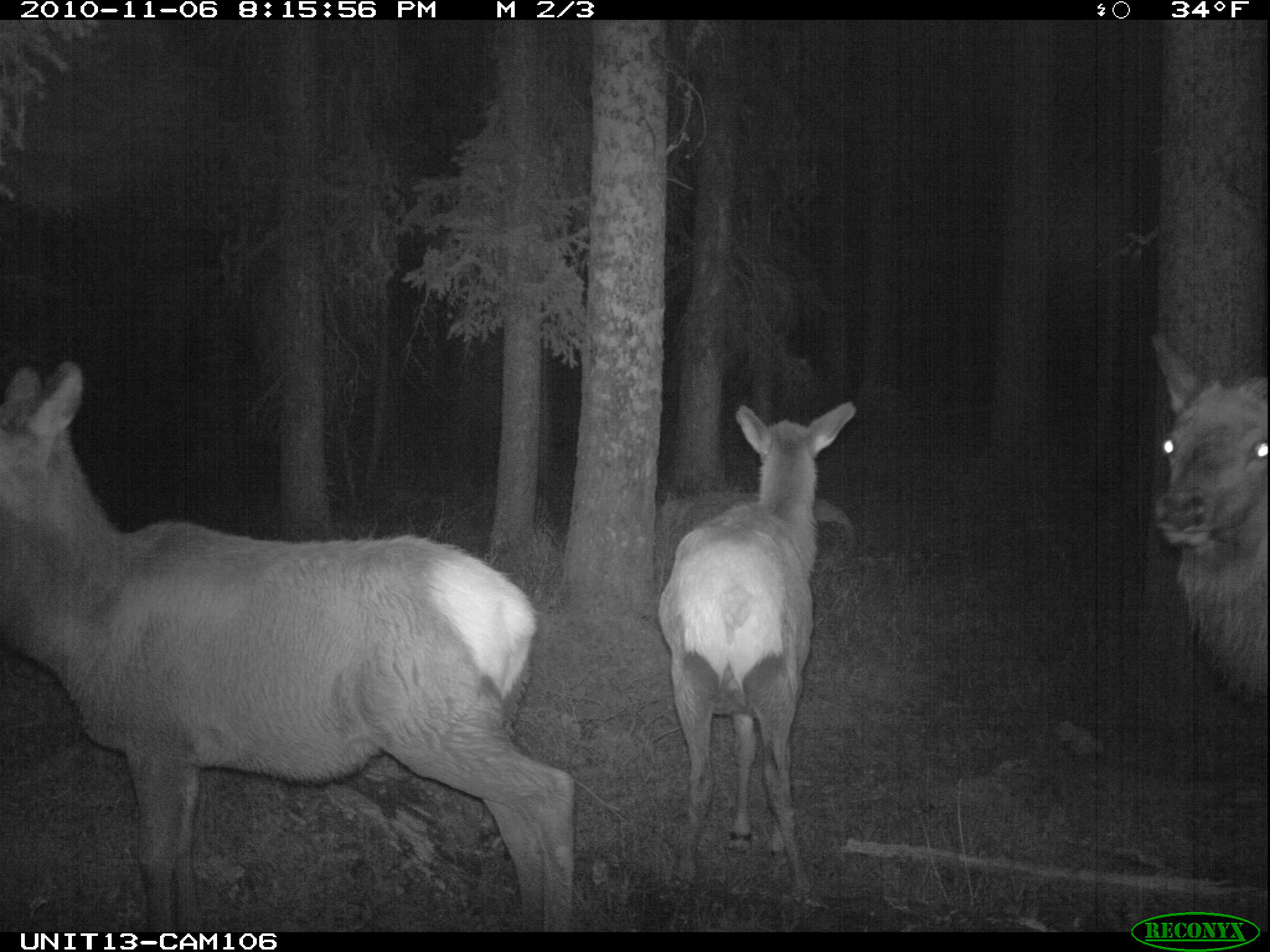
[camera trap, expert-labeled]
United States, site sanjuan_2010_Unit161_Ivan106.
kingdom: Animalia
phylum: Chordata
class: Mammalia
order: Artiodactyla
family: Cervidae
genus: Cervus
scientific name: Cervus elaphus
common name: red deer